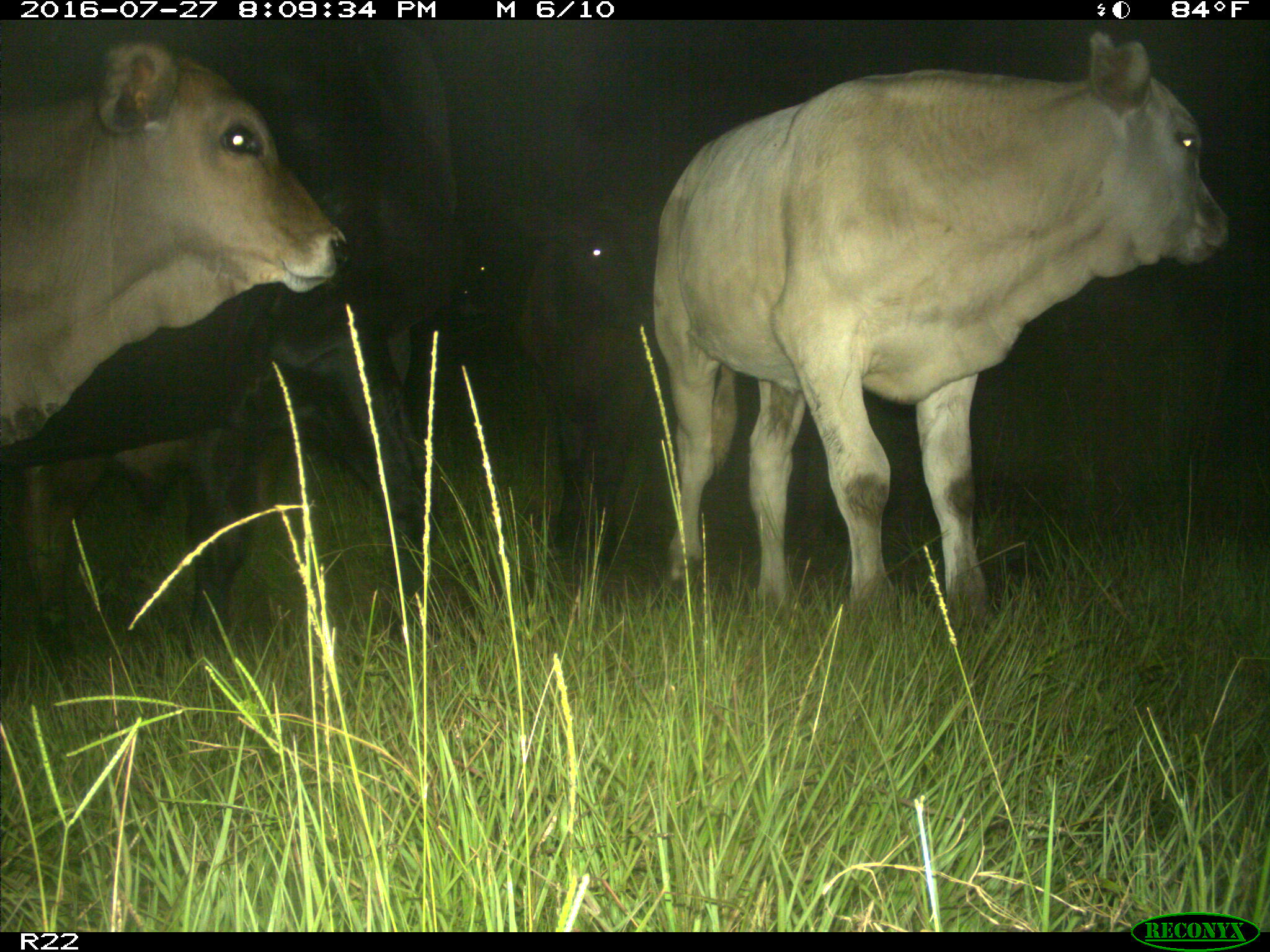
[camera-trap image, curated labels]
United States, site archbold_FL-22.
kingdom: Animalia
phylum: Chordata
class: Mammalia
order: Artiodactyla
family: Bovidae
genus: Bos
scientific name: Bos taurus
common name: domestic cow